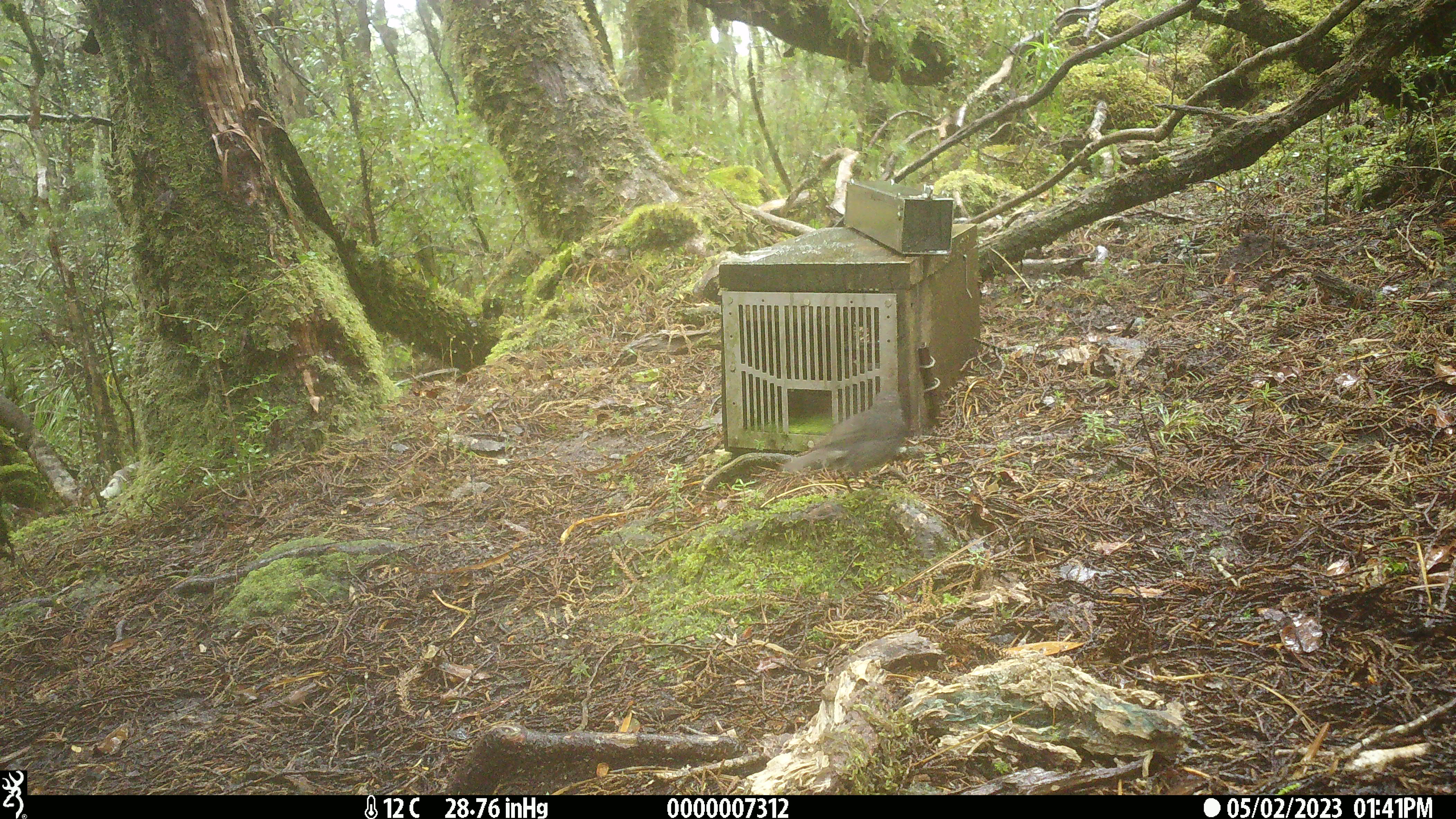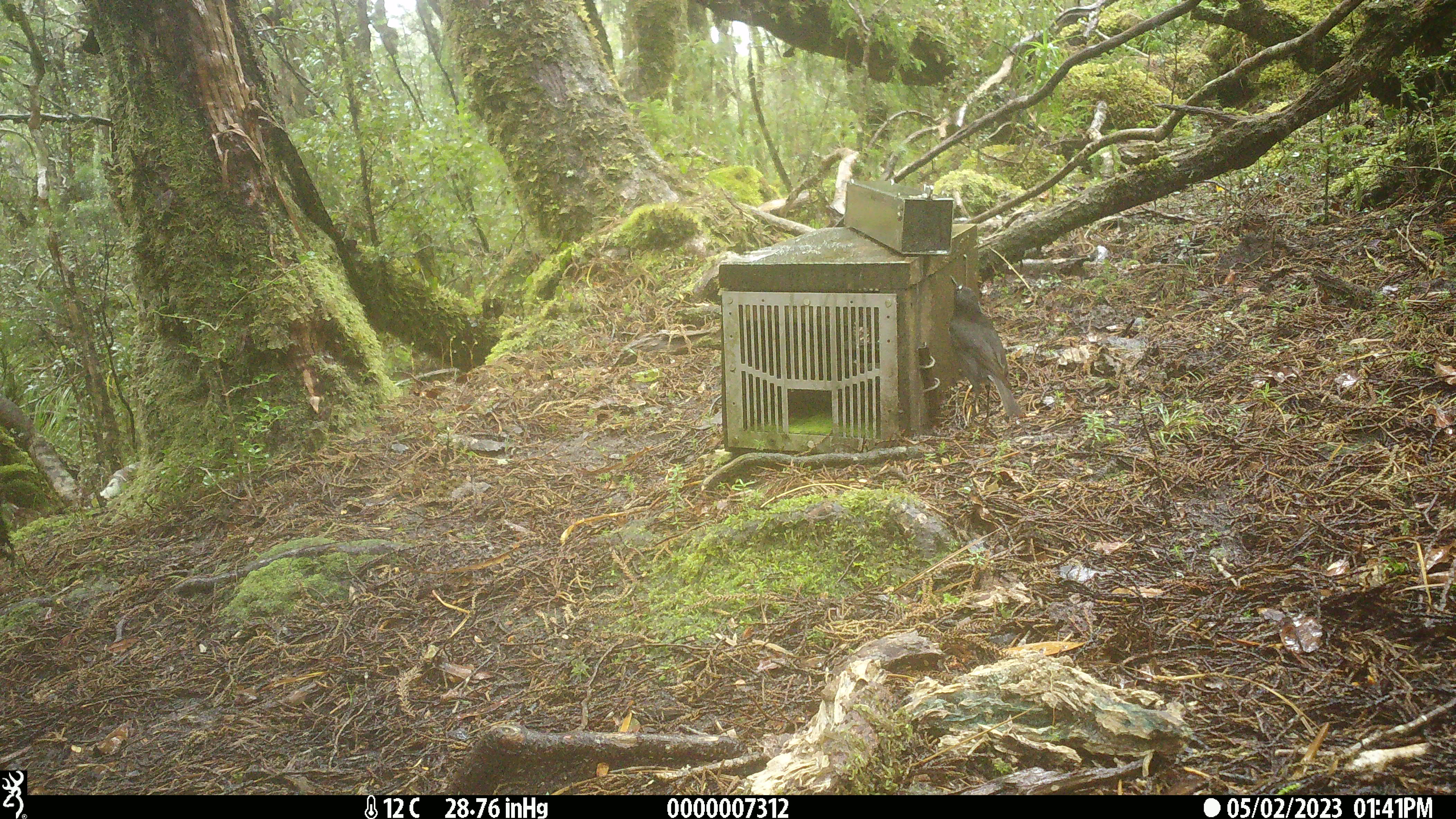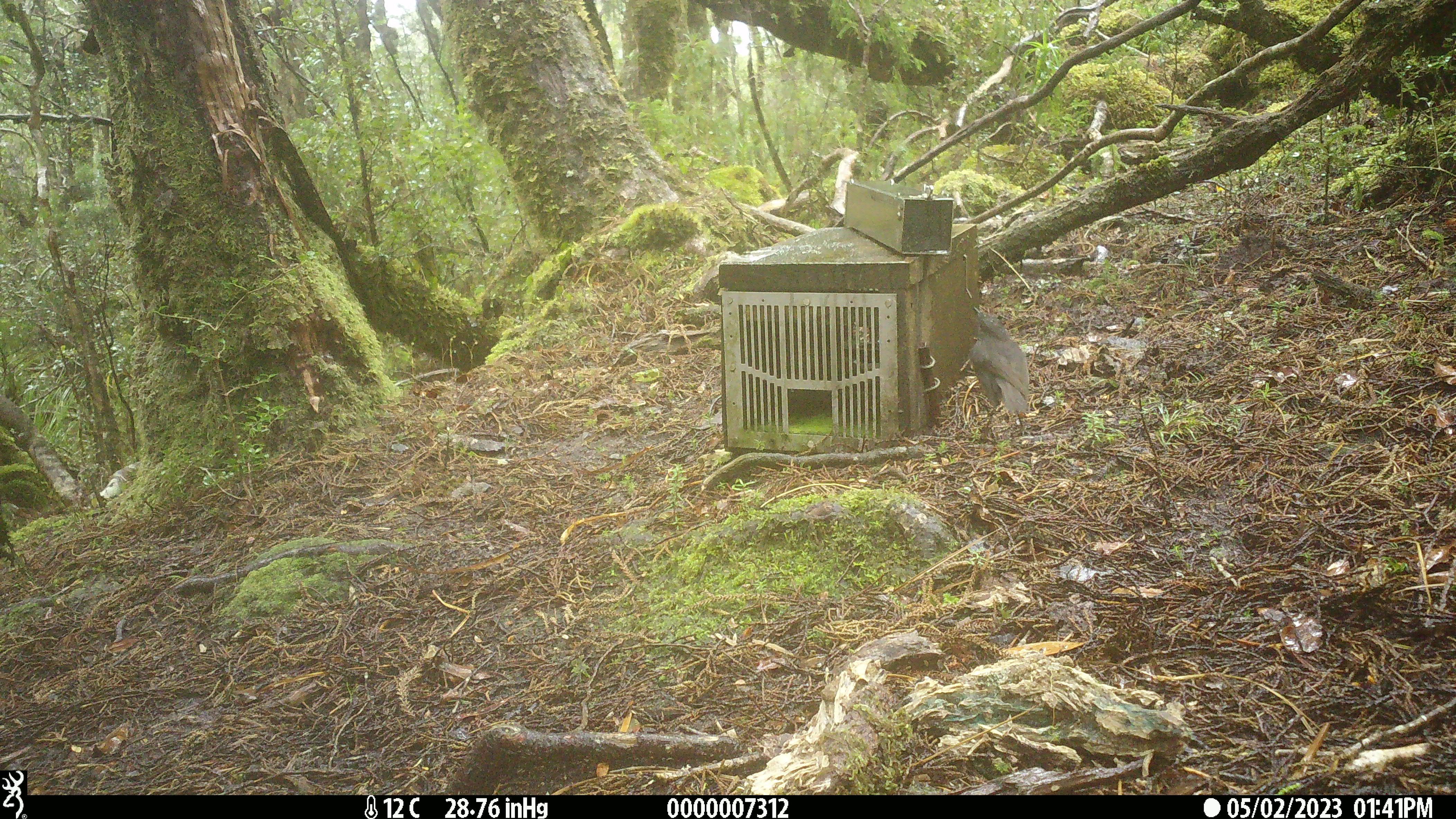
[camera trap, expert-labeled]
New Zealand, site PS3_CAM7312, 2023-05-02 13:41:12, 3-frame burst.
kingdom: Animalia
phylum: Chordata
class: Aves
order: Passeriformes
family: Petroicidae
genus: Petroica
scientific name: Petroica australis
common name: new zealand robin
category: robin